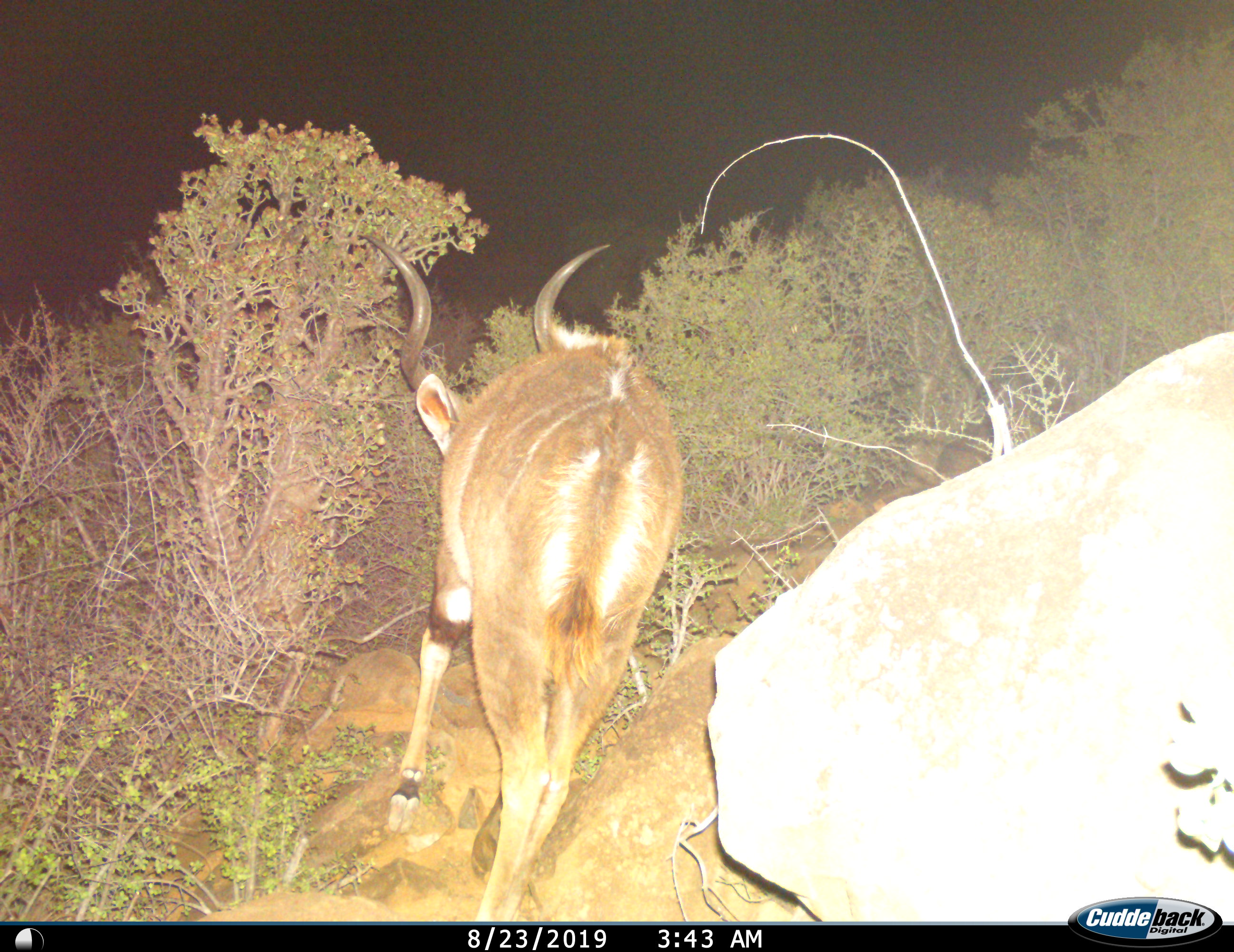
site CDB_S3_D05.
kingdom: Animalia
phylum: Chordata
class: Mammalia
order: Artiodactyla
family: Bovidae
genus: Tragelaphus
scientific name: Tragelaphus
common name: kudu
Kudu (Tragelaphus), count 1. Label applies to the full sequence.